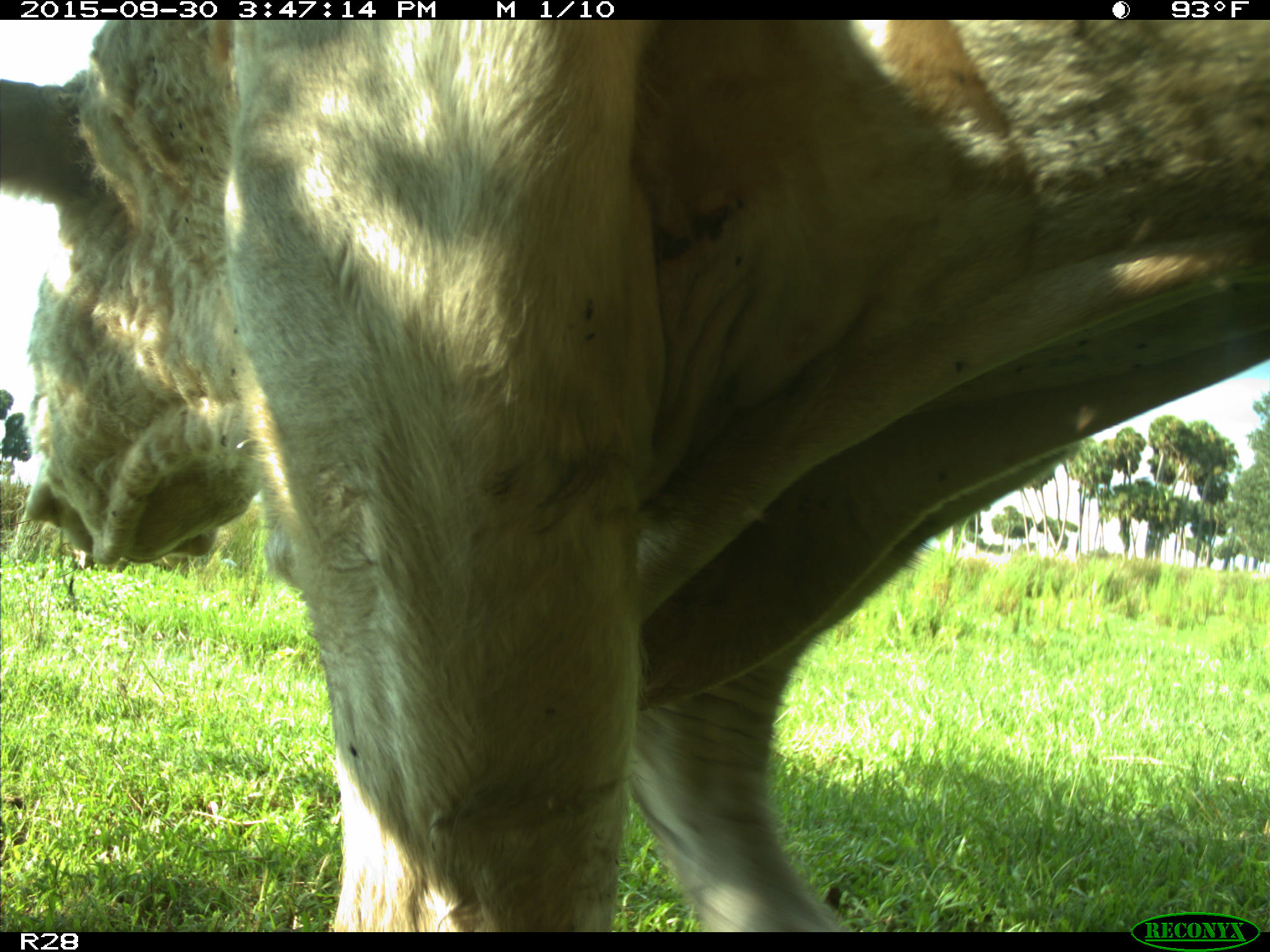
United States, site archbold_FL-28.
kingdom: Animalia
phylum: Chordata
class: Mammalia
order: Artiodactyla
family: Bovidae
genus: Bos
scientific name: Bos taurus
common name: domestic cow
Bos taurus (domestic cow).